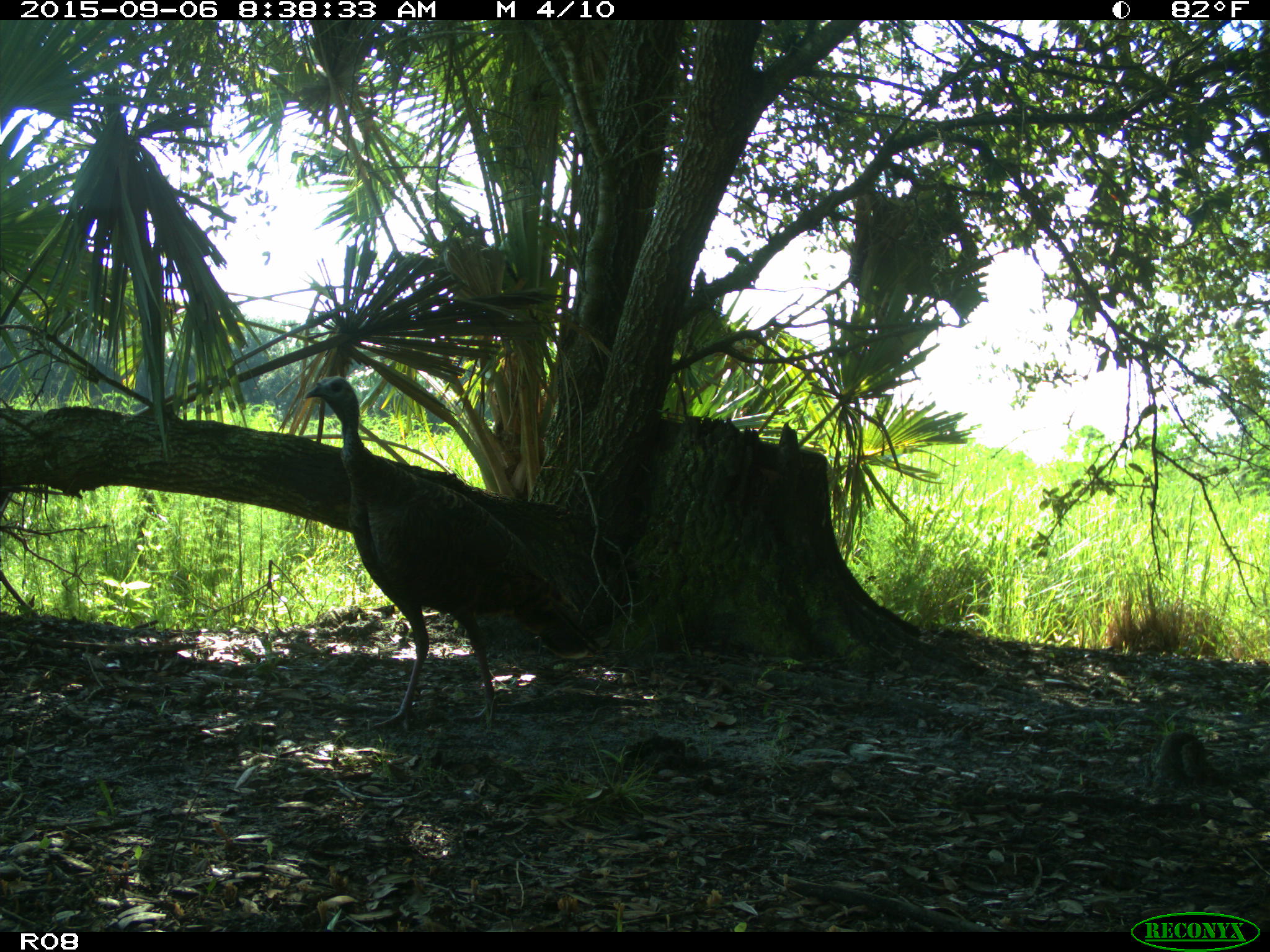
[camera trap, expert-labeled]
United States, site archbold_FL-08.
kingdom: Animalia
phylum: Chordata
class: Aves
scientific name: Aves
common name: birds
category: unidentified bird